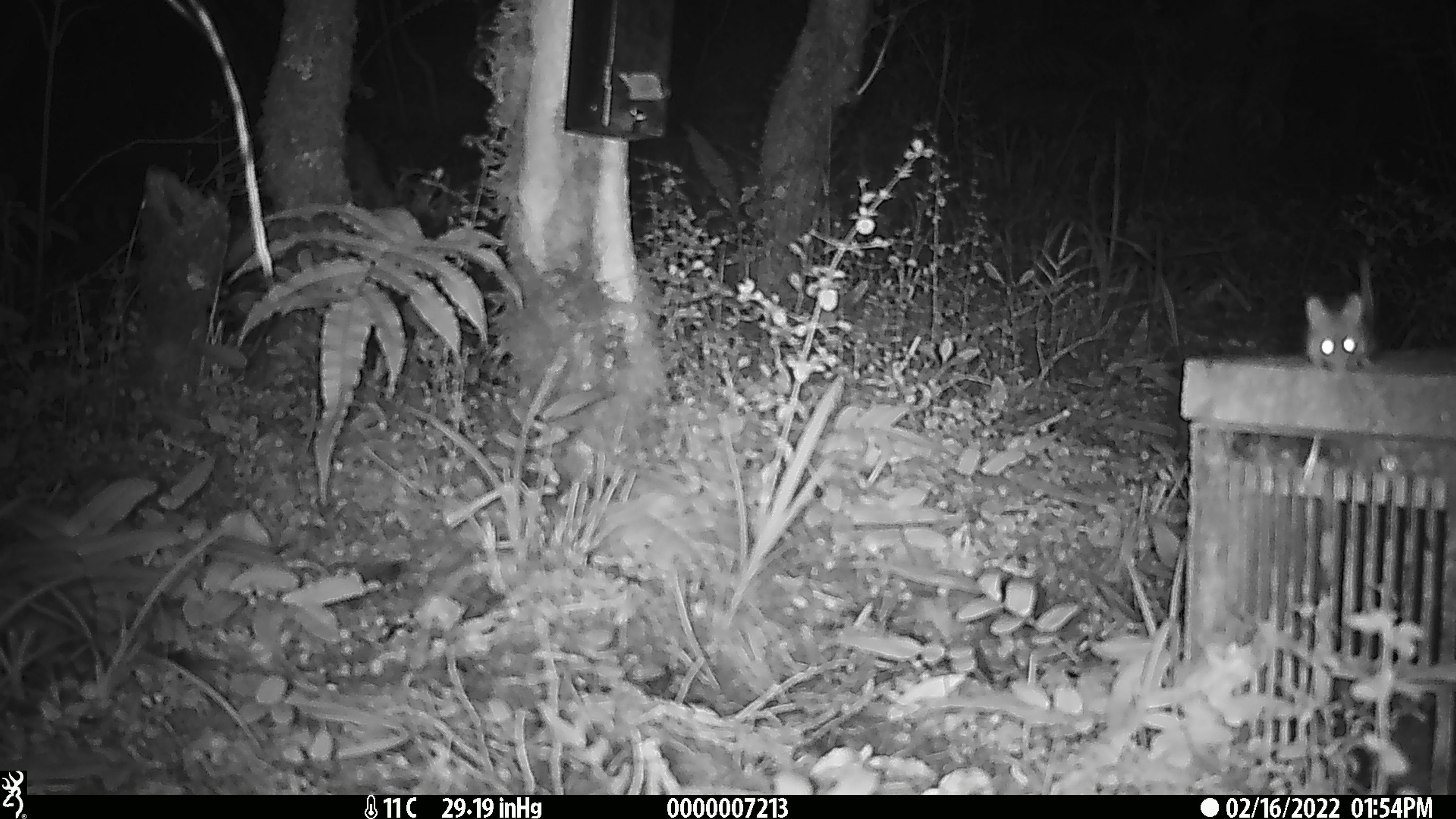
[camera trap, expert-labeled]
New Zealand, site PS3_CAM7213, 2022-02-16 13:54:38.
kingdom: Animalia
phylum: Chordata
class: Mammalia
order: Rodentia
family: Muridae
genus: Mus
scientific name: Mus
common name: mouse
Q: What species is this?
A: Mouse (Mus).